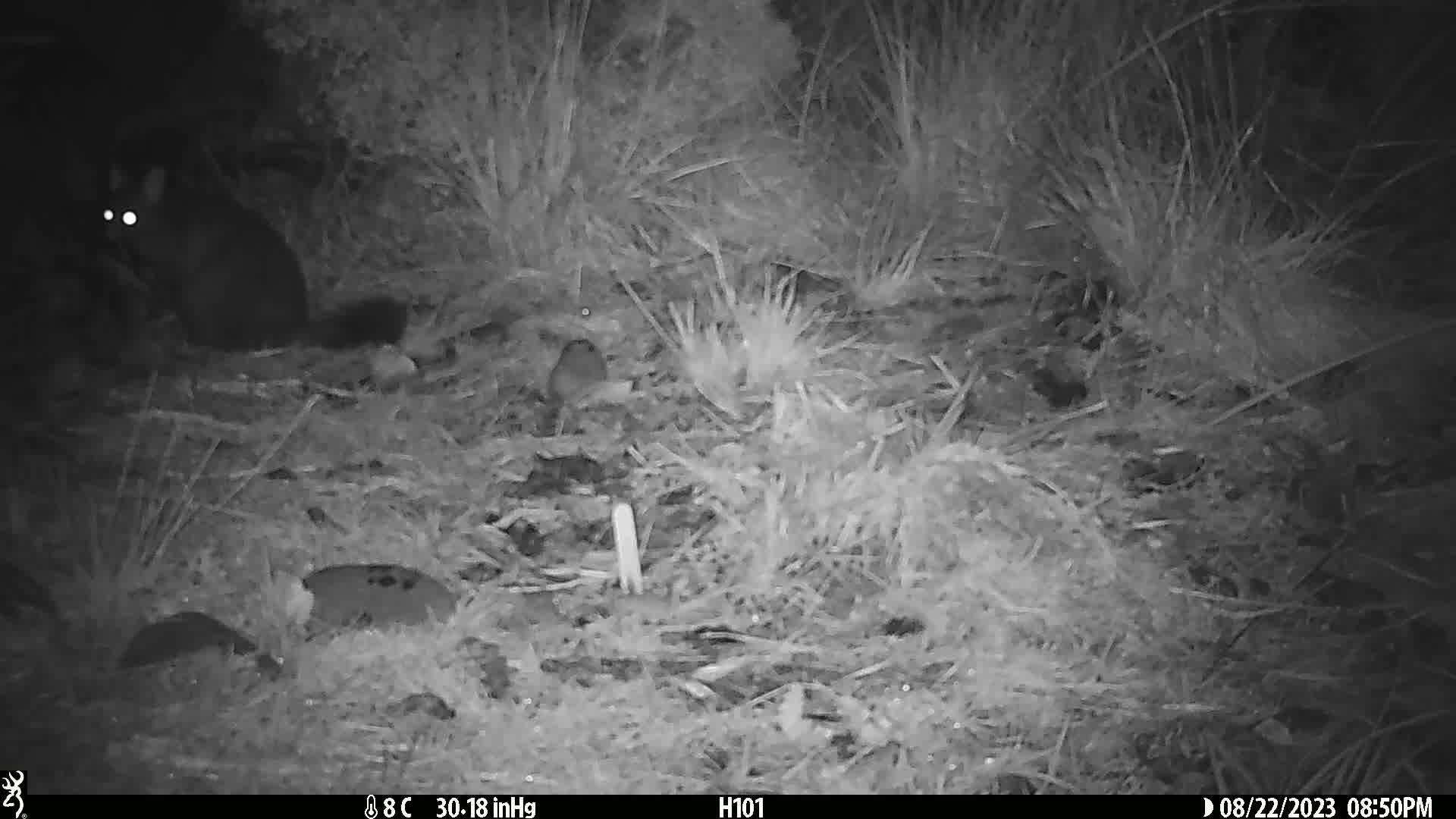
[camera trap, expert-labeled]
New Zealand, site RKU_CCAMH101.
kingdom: Animalia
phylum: Chordata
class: Mammalia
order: Diprotodontia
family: Phalangeridae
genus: Trichosurus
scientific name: Trichosurus vulpecula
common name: common brushtail possum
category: possum